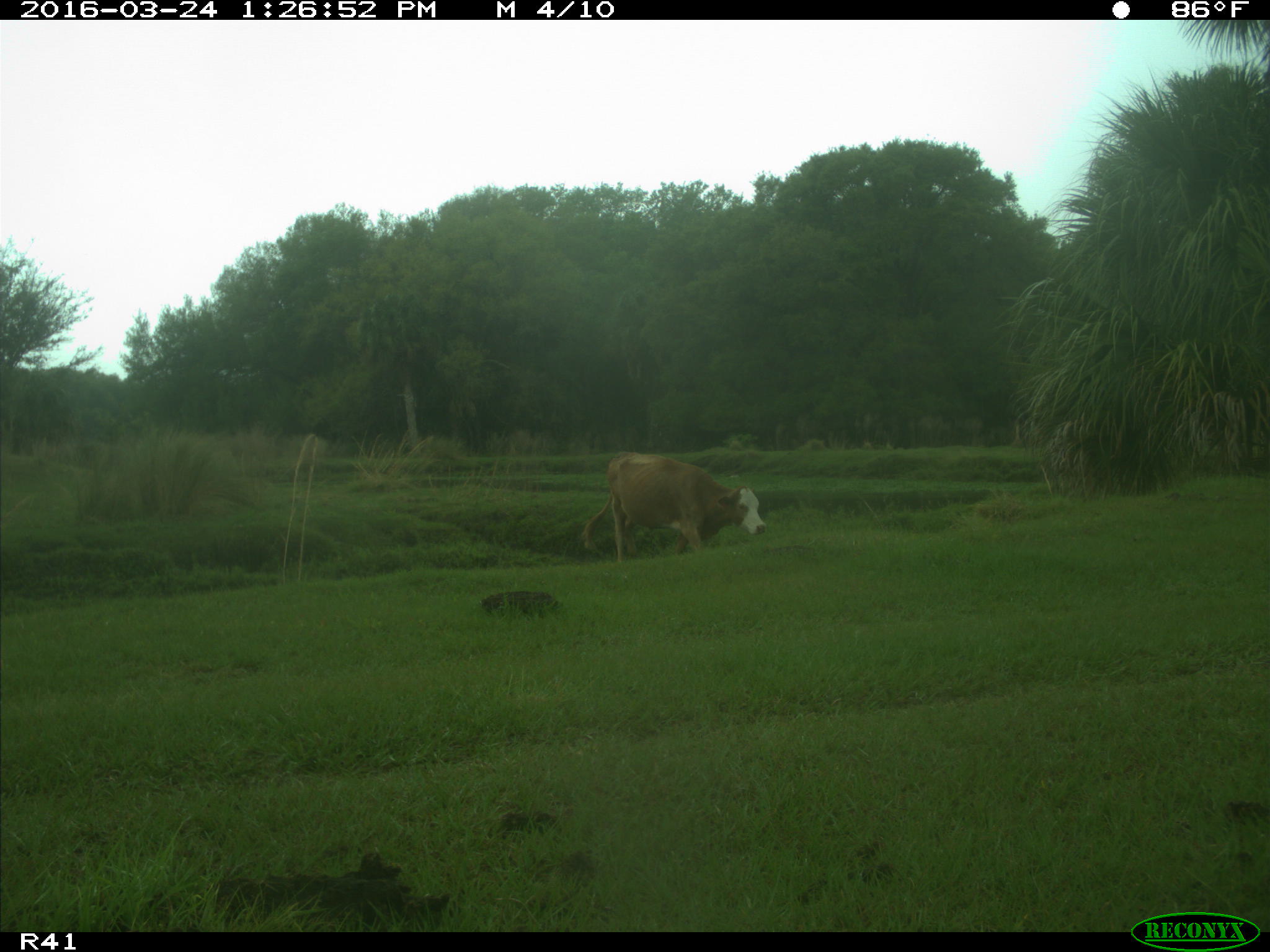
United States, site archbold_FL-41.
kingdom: Animalia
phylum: Chordata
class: Mammalia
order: Artiodactyla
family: Bovidae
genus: Bos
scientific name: Bos taurus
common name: domestic cow